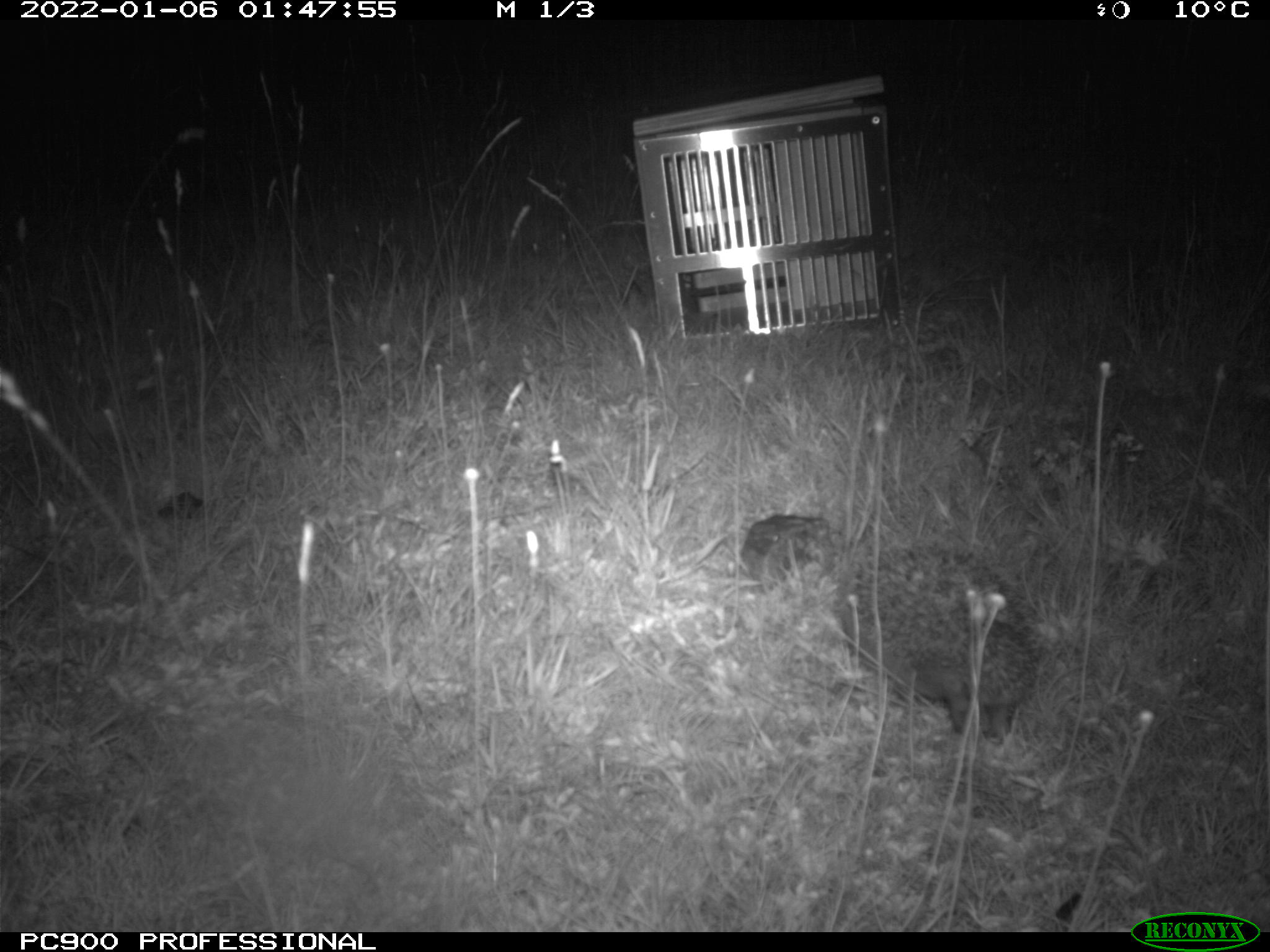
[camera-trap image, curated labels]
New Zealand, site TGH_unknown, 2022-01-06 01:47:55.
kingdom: Animalia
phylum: Chordata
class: Mammalia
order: Eulipotyphla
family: Erinaceidae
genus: Erinaceus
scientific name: Erinaceus europaeus europaeus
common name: european hedgehog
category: hedgehog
Hedgehog (european hedgehog) (Erinaceus europaeus europaeus).